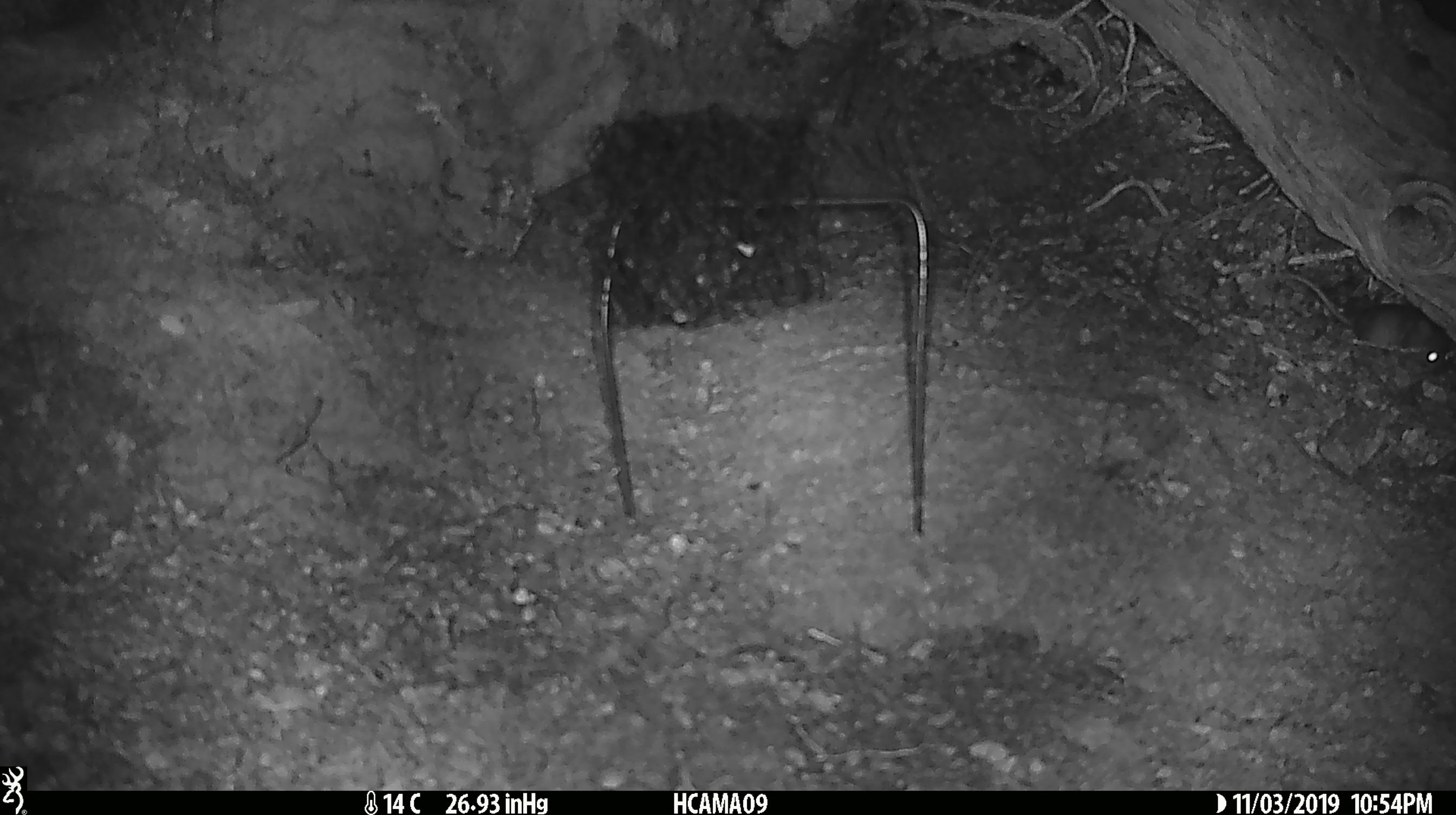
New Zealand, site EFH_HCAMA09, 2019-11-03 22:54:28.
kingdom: Animalia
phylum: Chordata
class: Mammalia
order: Rodentia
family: Muridae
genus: Mus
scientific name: Mus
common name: mouse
Mouse (Mus).